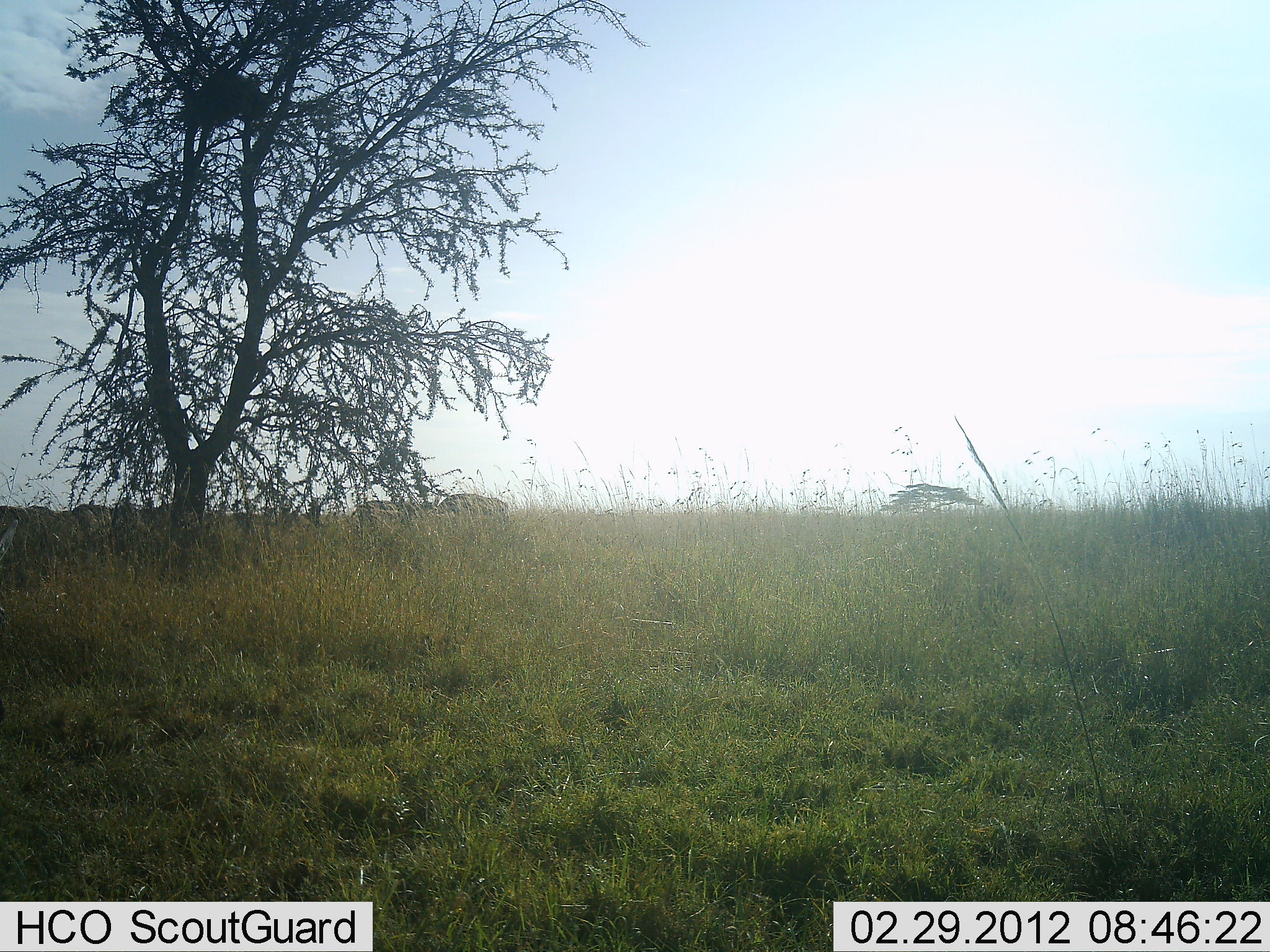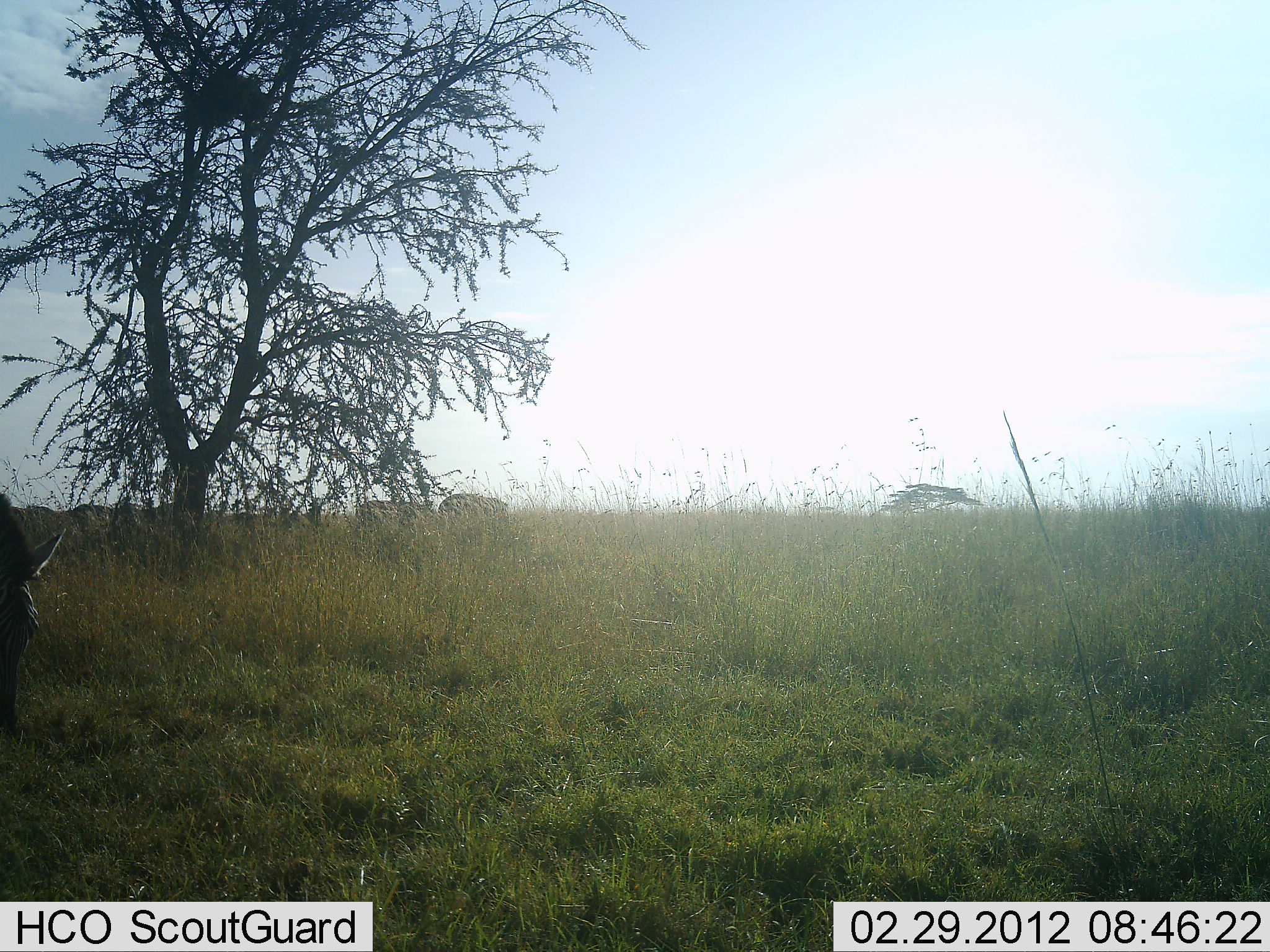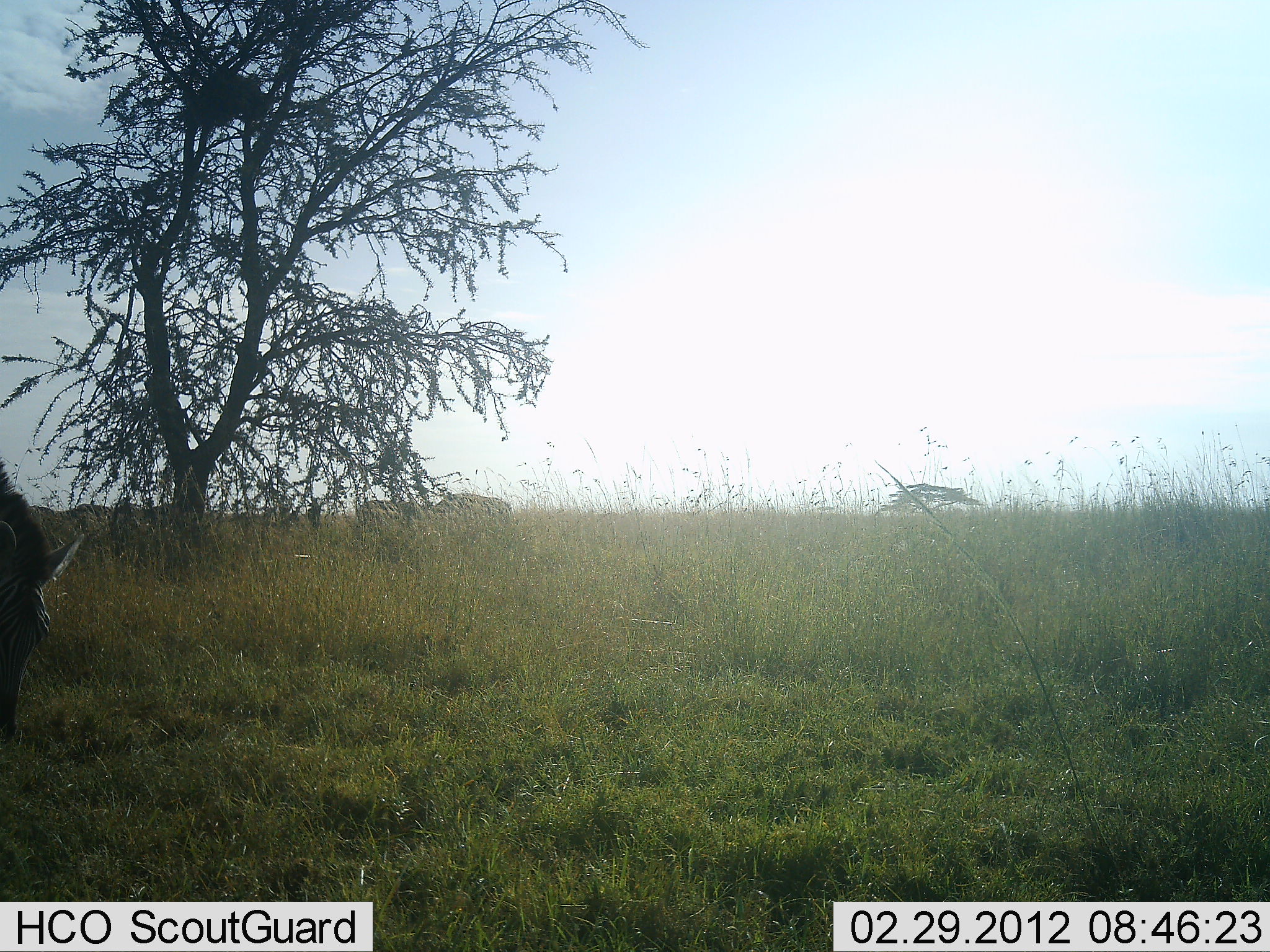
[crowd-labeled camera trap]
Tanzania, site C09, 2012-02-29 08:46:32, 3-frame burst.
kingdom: Animalia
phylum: Chordata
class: Mammalia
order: Perissodactyla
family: Equidae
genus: Equus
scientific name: Equus quagga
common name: plains zebra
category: zebra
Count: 3.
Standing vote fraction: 31%.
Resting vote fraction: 0%.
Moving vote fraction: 8%.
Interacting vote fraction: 0%.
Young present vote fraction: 0%.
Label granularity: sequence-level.